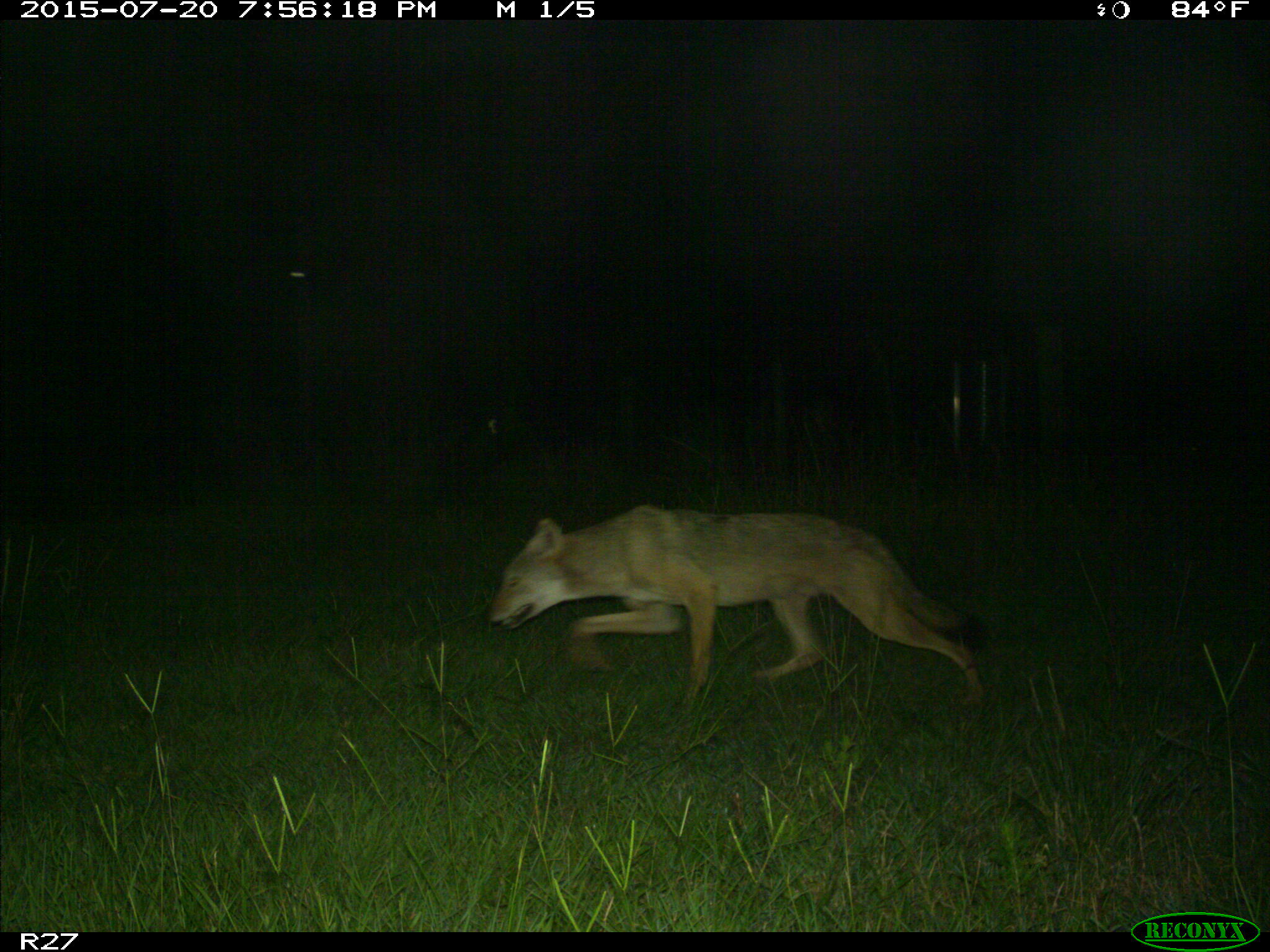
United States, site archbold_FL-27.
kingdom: Animalia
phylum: Chordata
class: Mammalia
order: Carnivora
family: Canidae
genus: Canis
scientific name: Canis latrans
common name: coyote